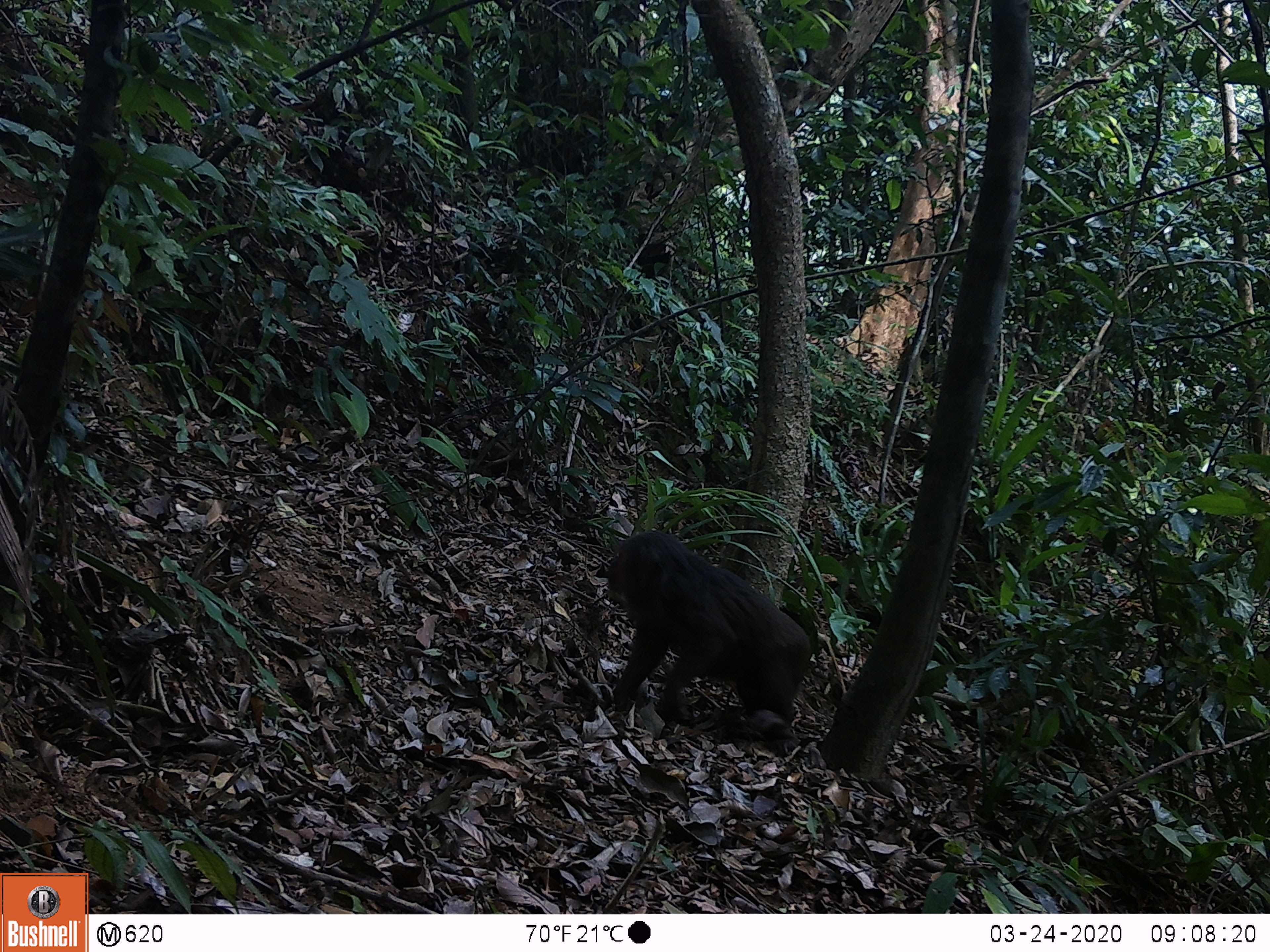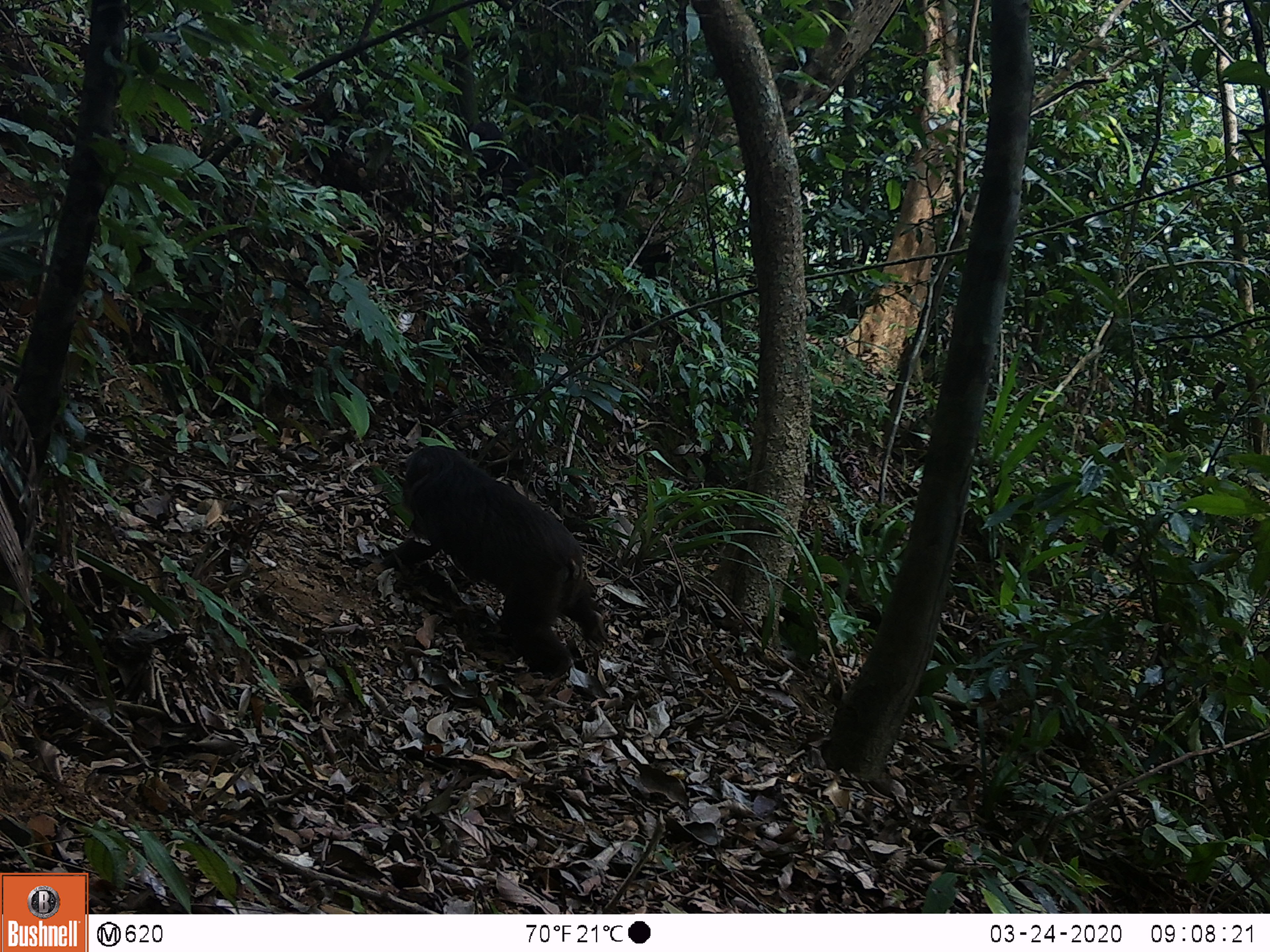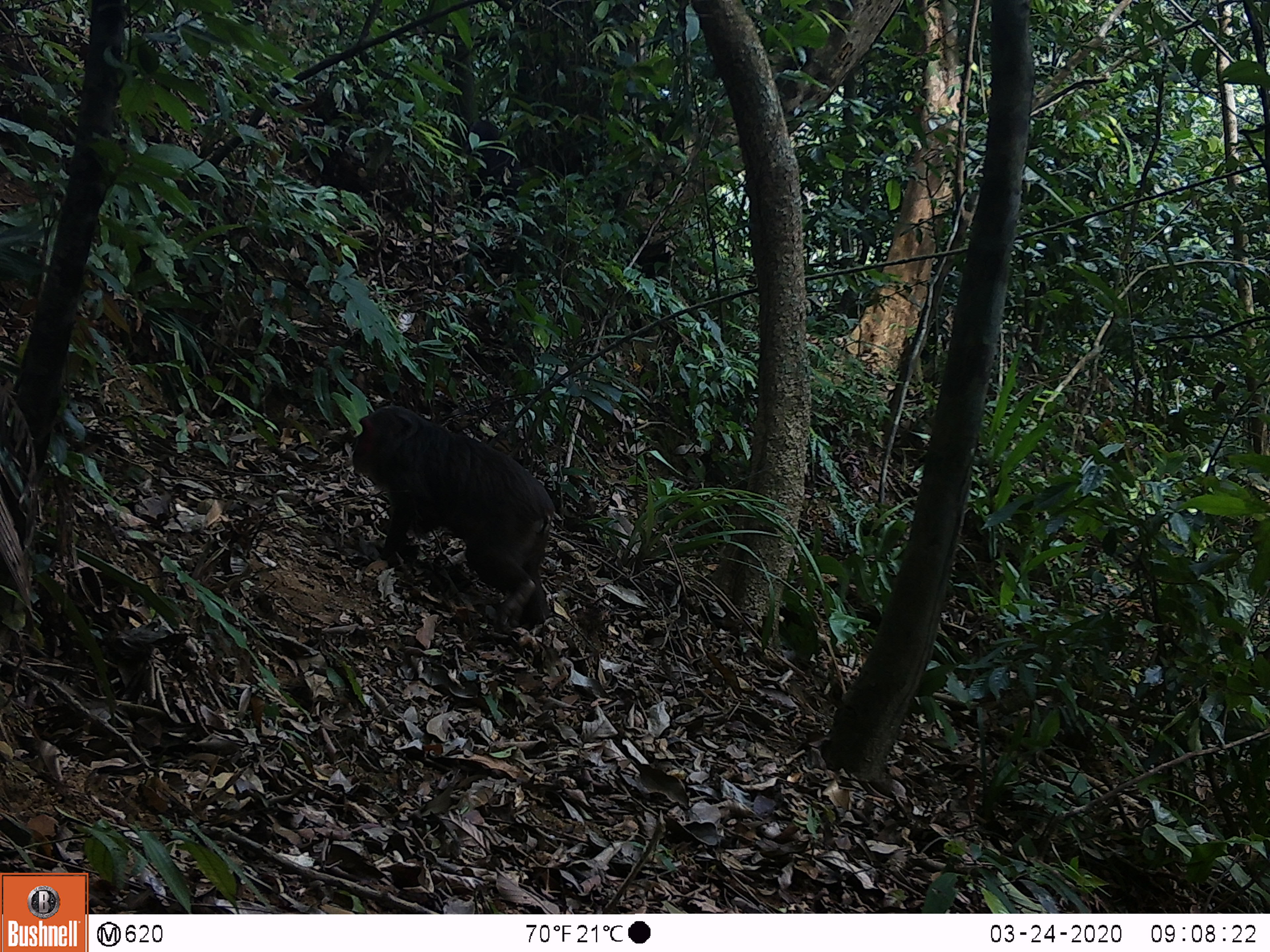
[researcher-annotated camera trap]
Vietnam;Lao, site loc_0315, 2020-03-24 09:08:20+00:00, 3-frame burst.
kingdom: Animalia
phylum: Chordata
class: Mammalia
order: Primates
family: Cercopithecidae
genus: Macaca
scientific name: Macaca arctoides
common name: stump-tailed macaque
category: stump tailed macaque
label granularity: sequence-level